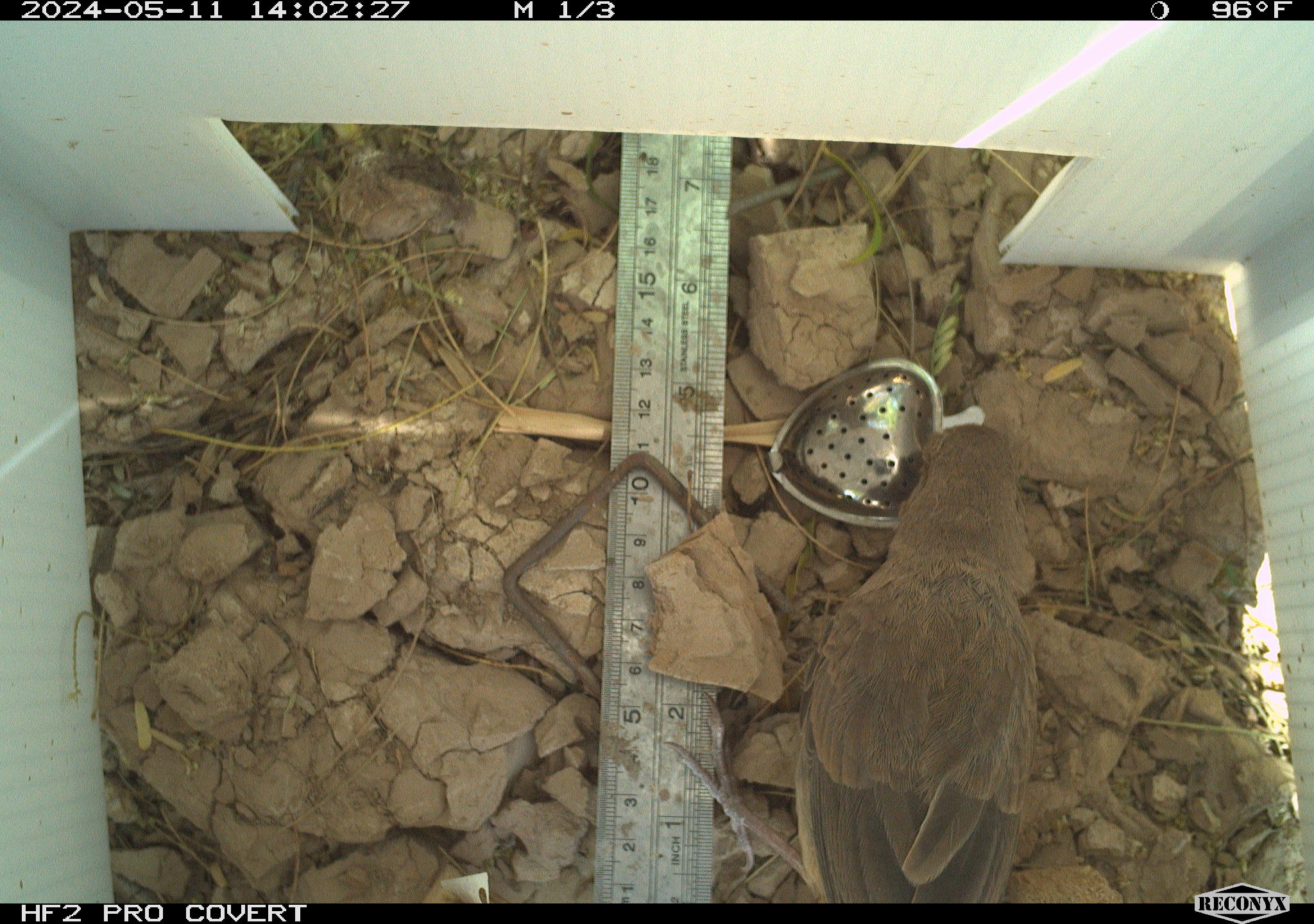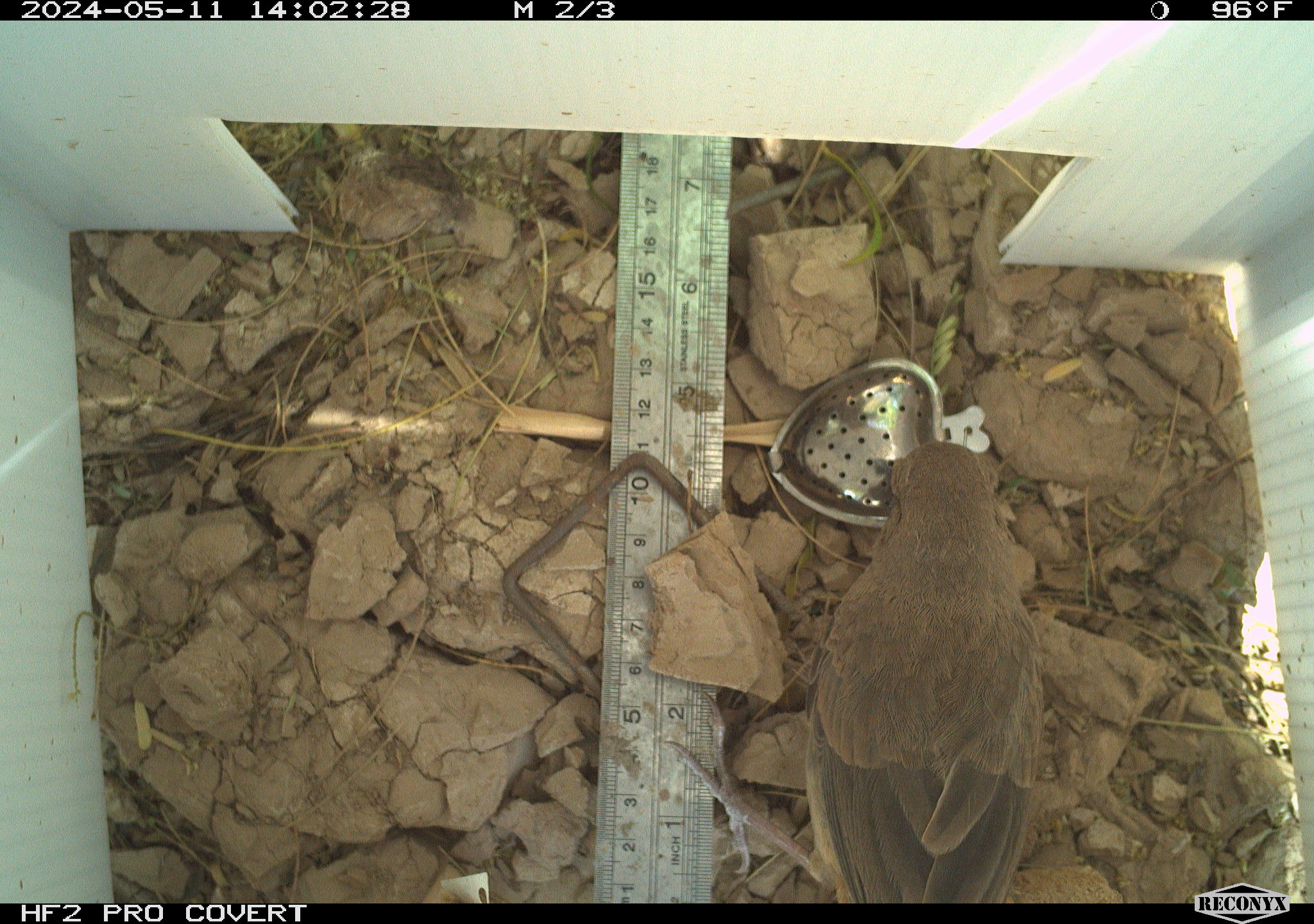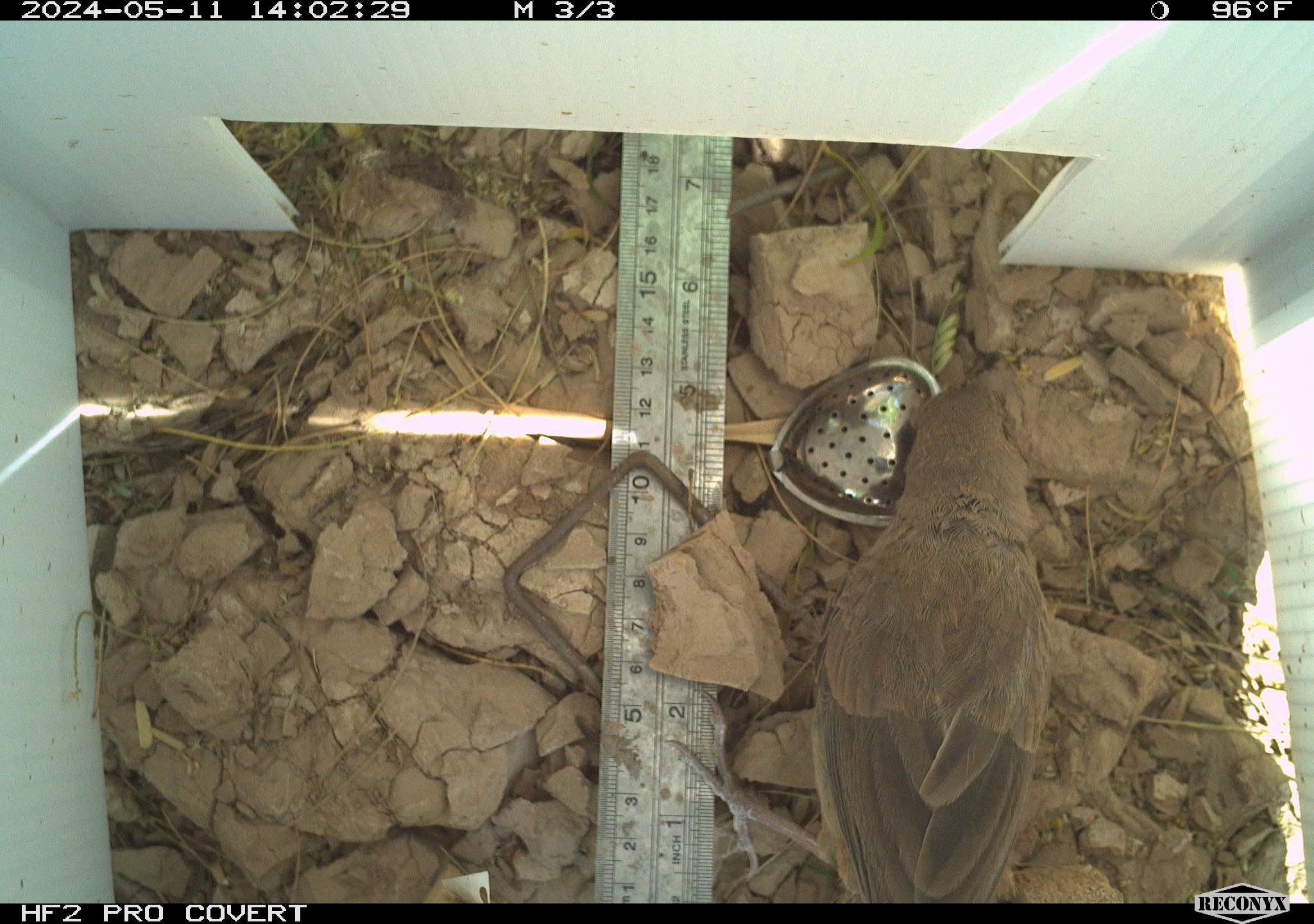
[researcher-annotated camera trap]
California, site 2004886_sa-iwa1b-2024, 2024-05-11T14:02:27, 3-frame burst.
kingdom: Animalia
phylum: Chordata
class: Aves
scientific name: Aves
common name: bird